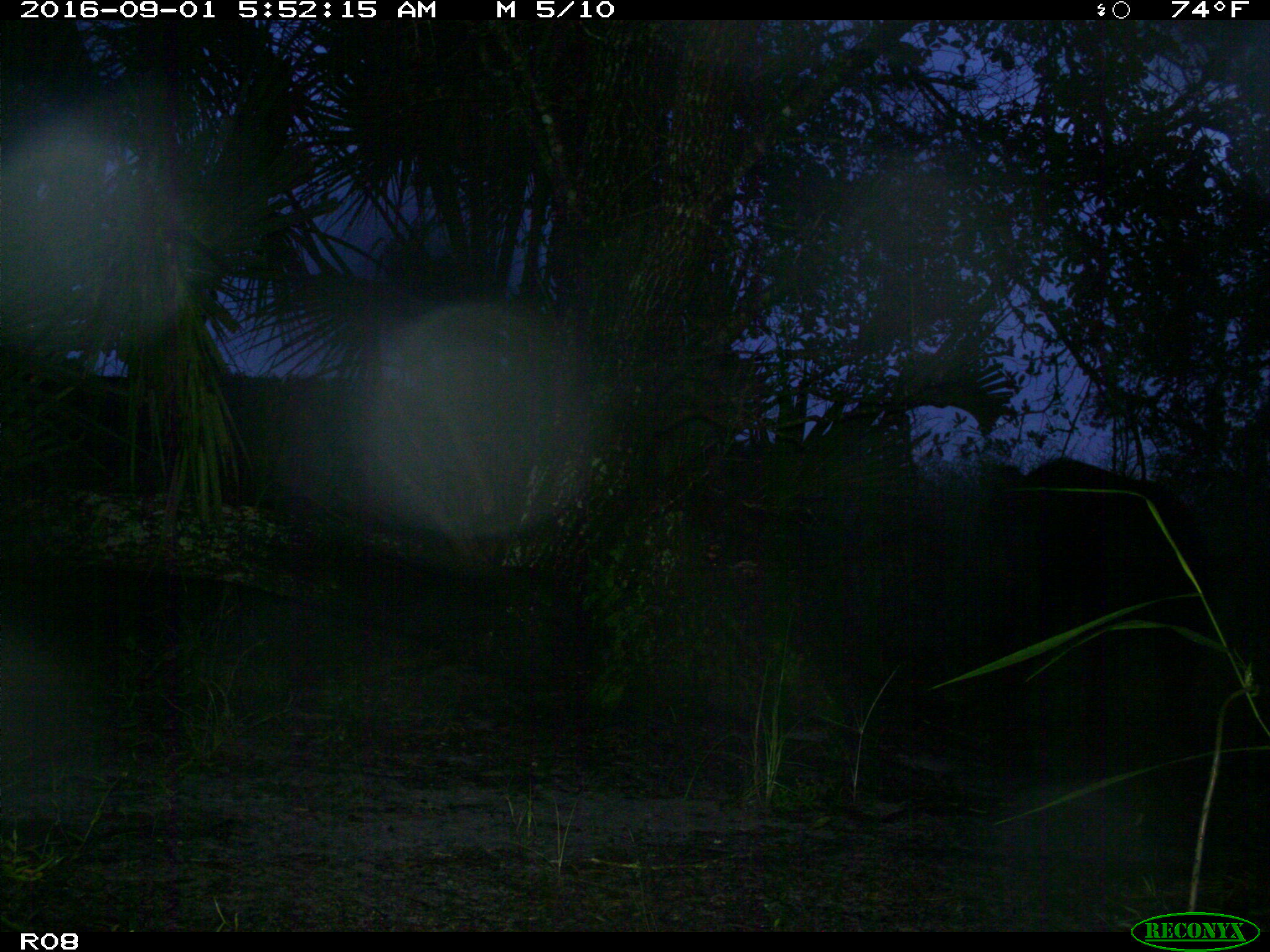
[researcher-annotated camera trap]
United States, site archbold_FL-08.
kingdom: Animalia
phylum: Chordata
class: Mammalia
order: Artiodactyla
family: Suidae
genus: Sus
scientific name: Sus scrofa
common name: wild boar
Sus scrofa (wild boar).